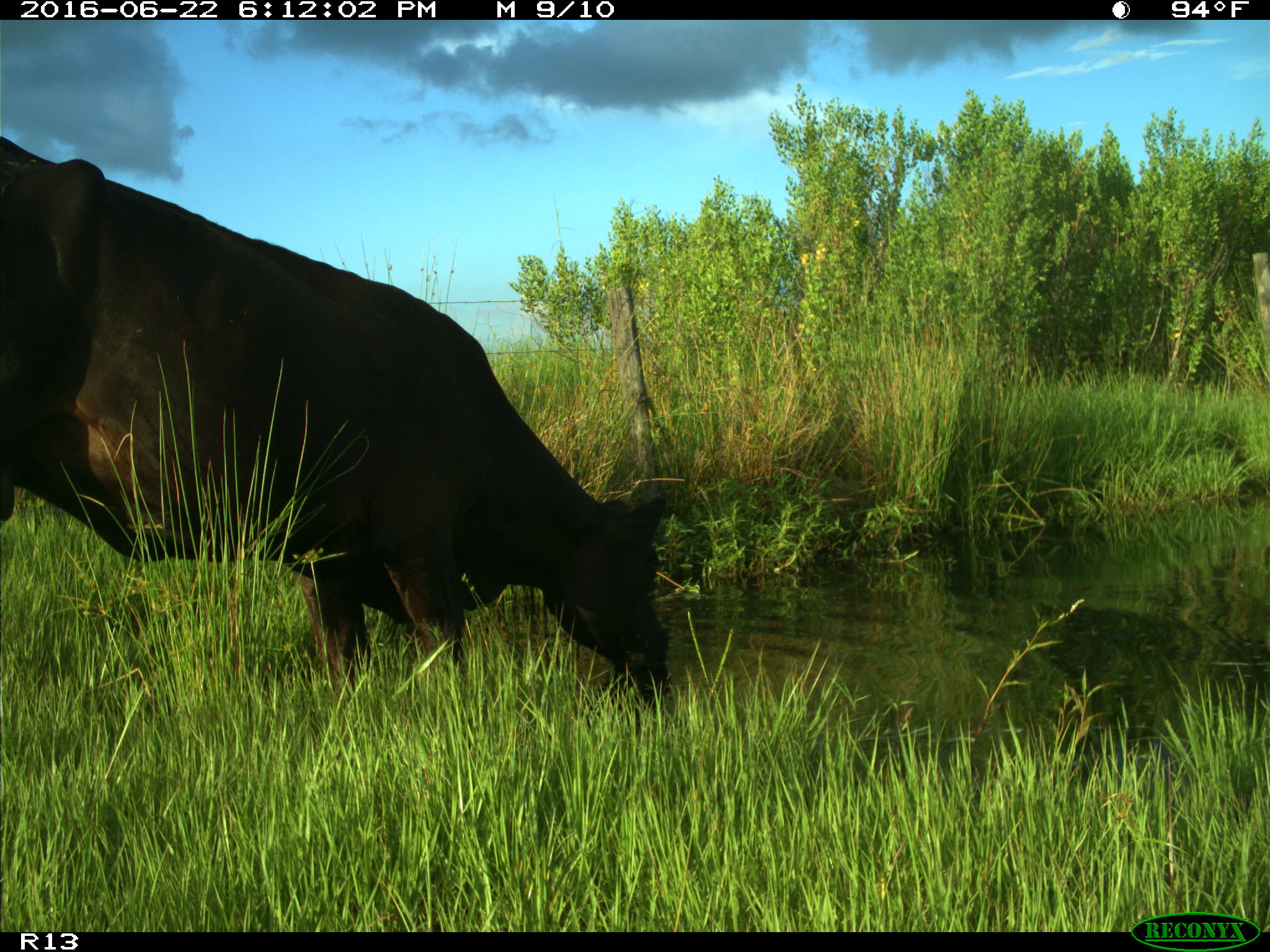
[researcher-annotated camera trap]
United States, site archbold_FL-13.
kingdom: Animalia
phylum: Chordata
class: Mammalia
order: Artiodactyla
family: Bovidae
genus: Bos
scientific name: Bos taurus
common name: domestic cow